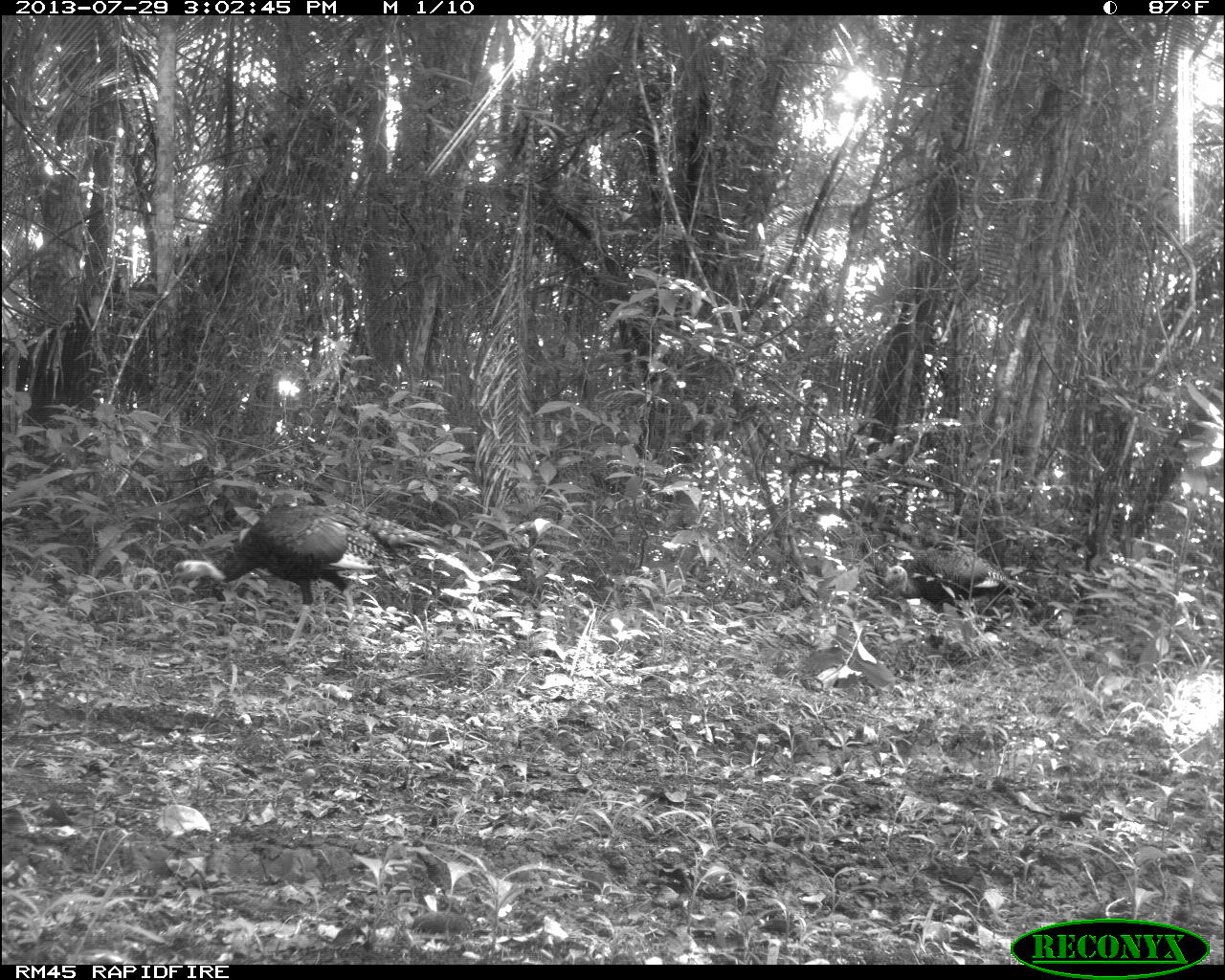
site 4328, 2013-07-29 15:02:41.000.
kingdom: Animalia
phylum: Chordata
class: Aves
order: Galliformes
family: Phasianidae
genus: Meleagris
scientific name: Meleagris ocellata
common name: ocellated turkey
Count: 2.